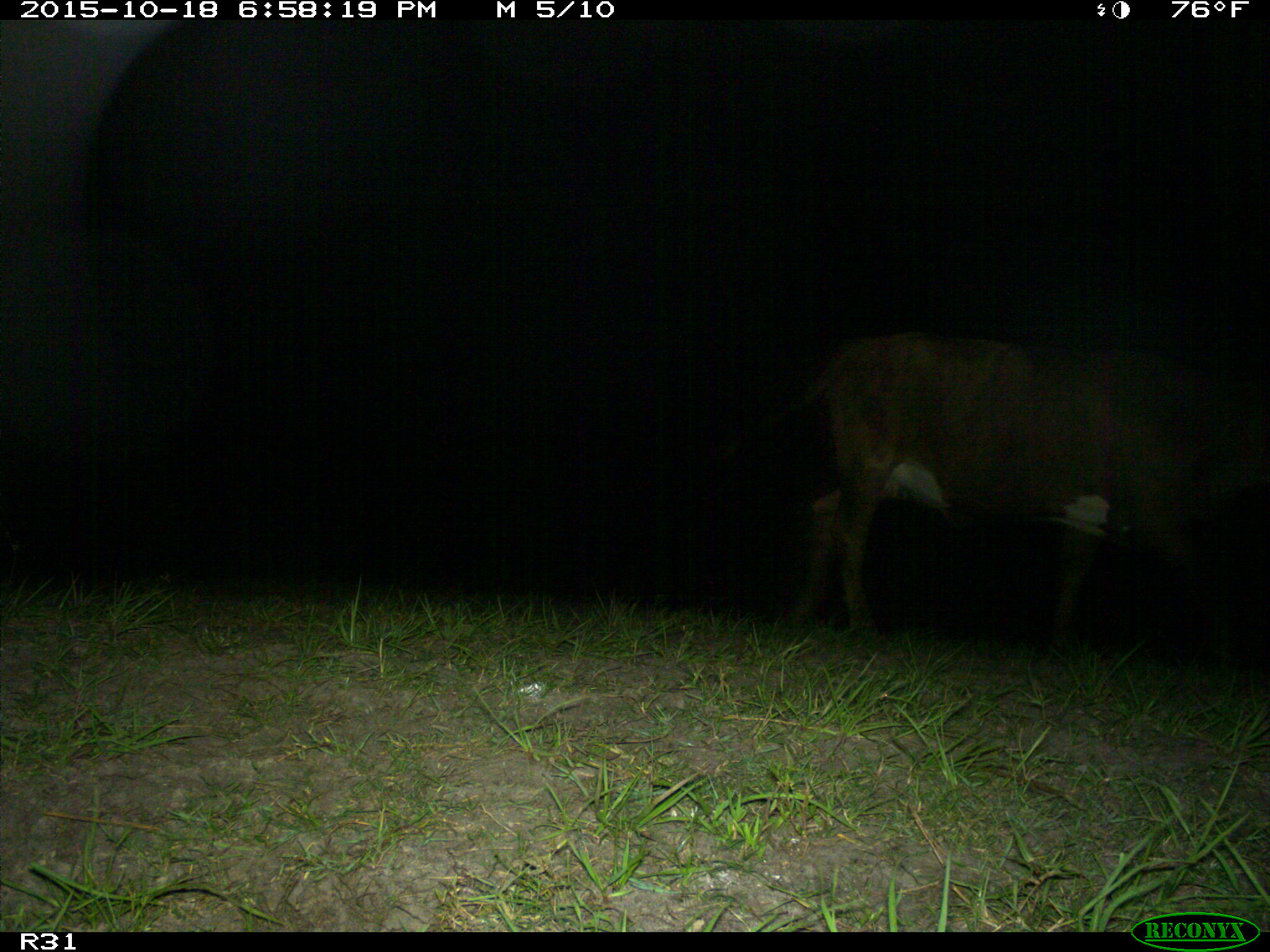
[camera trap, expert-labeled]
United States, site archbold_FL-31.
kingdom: Animalia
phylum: Chordata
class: Mammalia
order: Artiodactyla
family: Bovidae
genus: Bos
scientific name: Bos taurus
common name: domestic cow